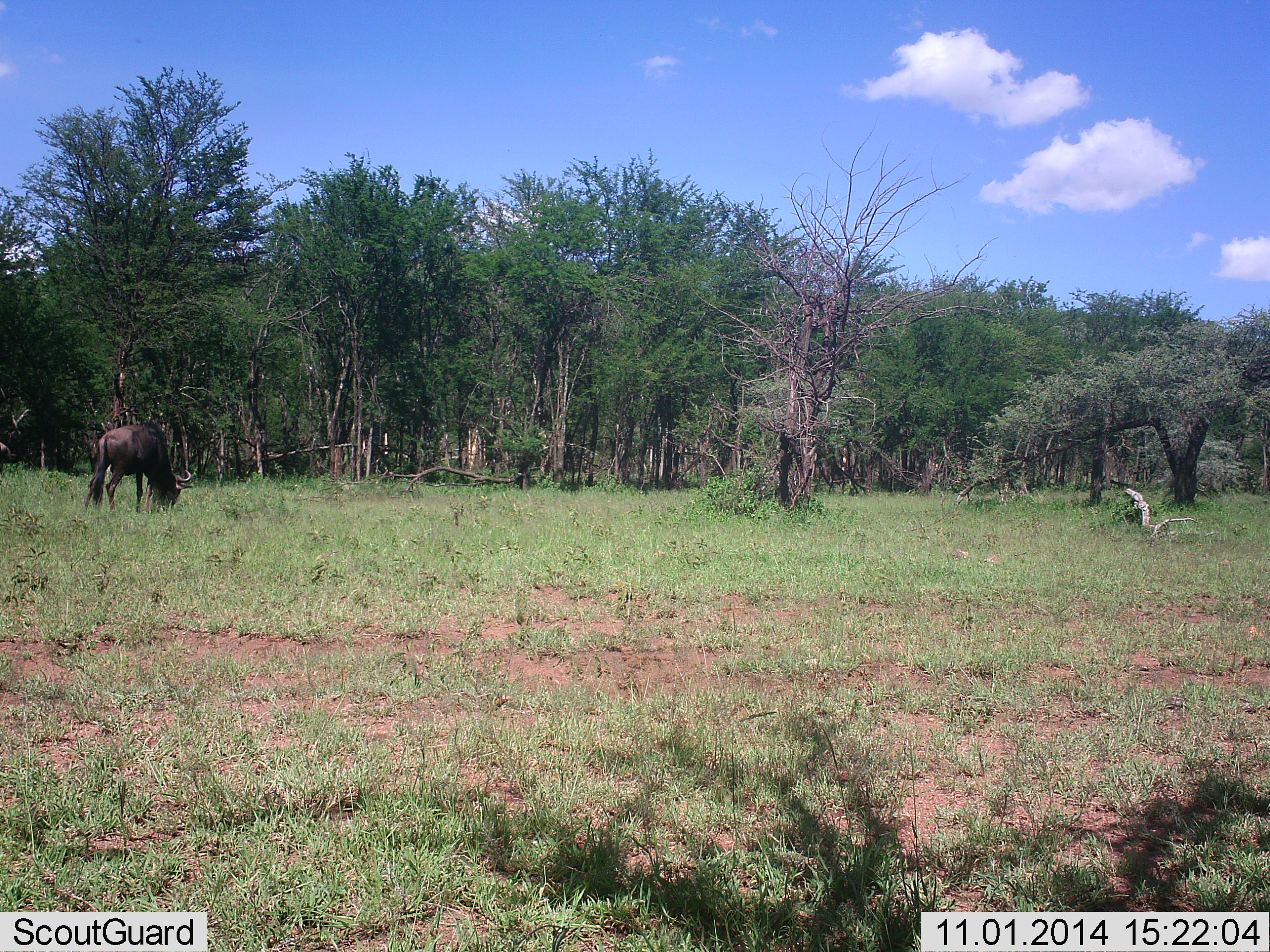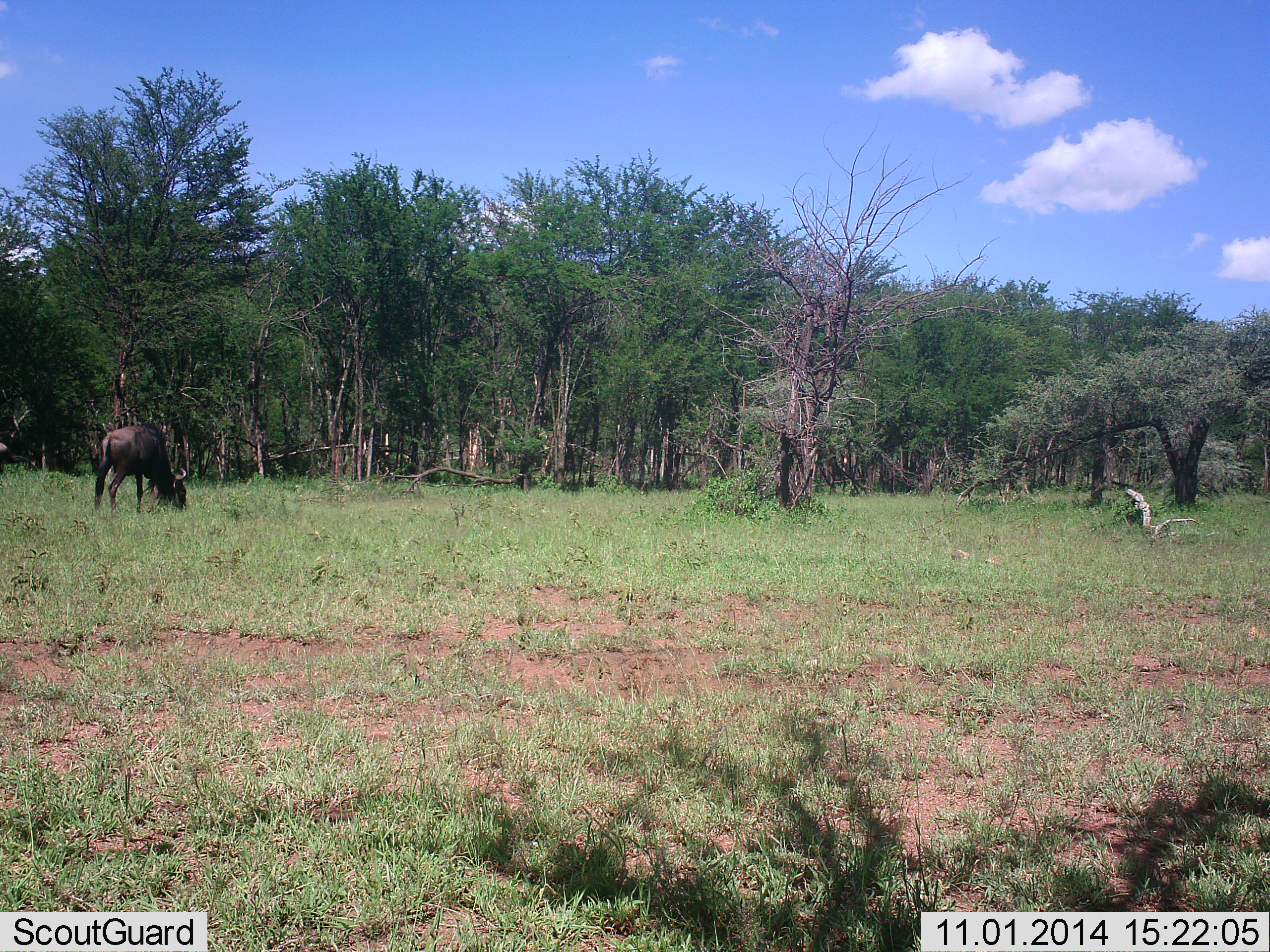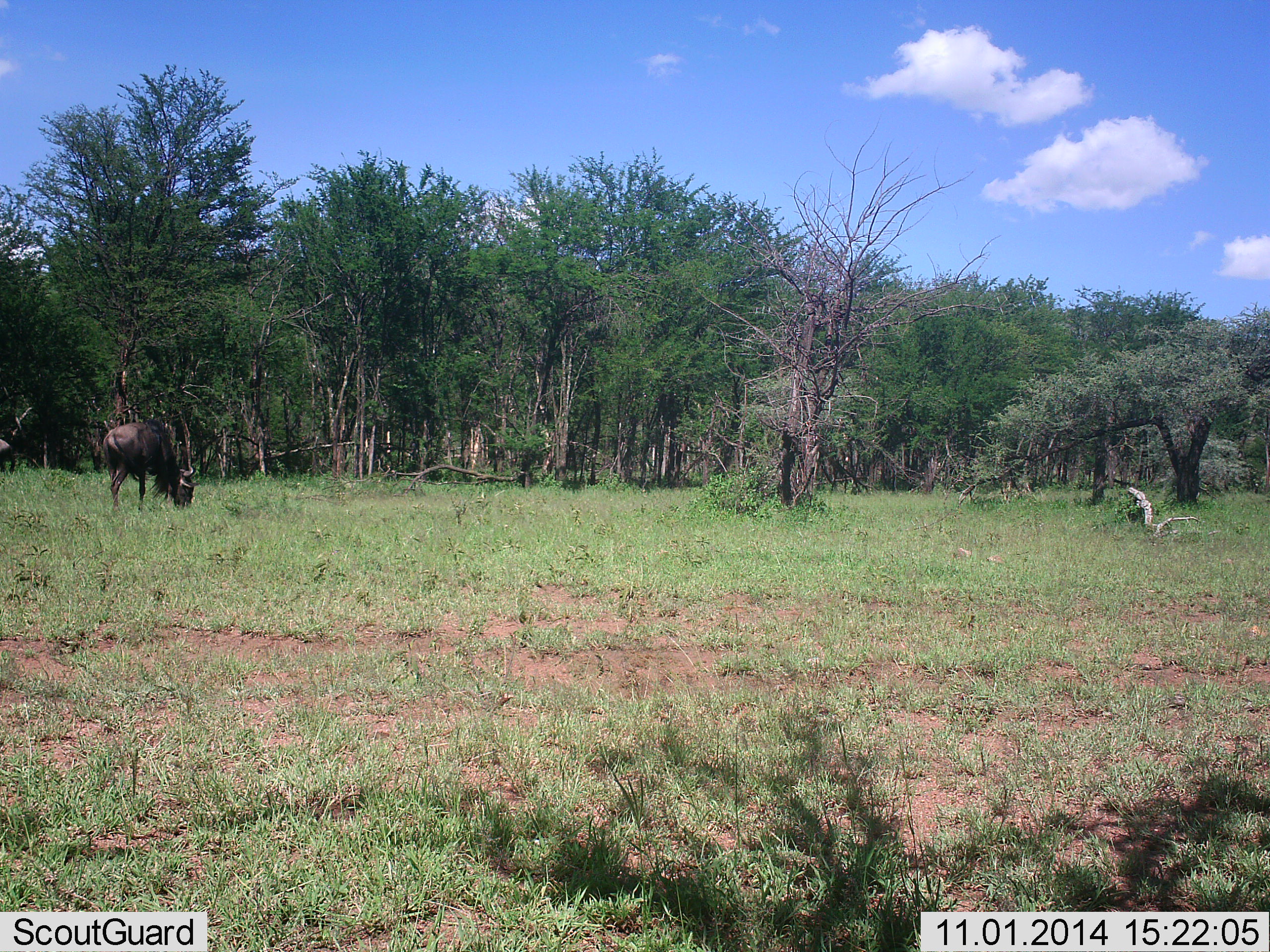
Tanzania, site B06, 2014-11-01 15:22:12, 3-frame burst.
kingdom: Animalia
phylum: Chordata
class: Mammalia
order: Artiodactyla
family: Bovidae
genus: Connochaetes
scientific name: Connochaetes taurinus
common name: blue wildebeest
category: wildebeest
Wildebeest (blue wildebeest) (Connochaetes taurinus), count 1. Behavior (volunteer vote fractions): standing 20%, resting 0%, moving 0%, interacting 0%. Young present (vote fraction): 0%. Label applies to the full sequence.